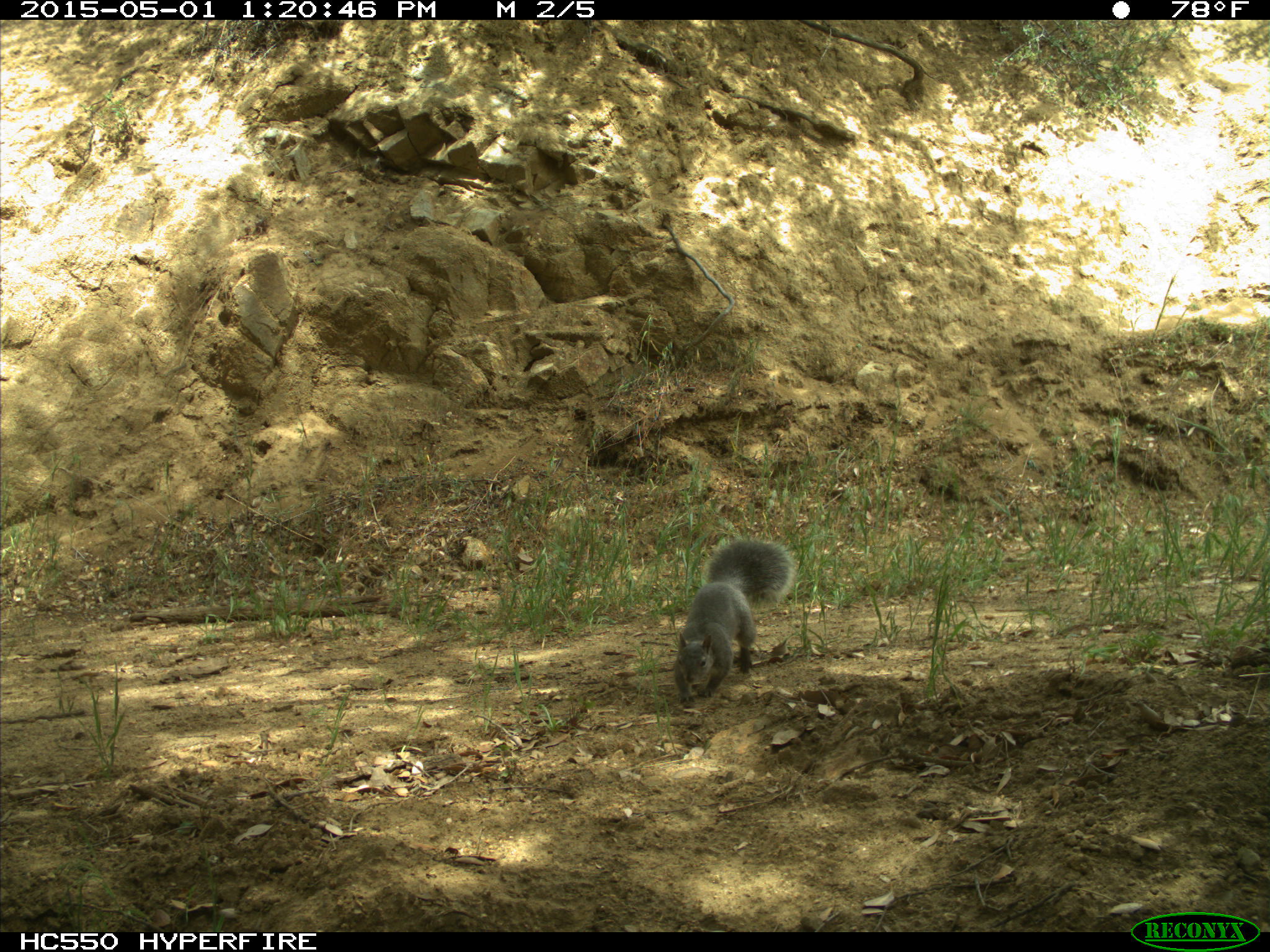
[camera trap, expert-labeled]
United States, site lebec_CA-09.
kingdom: Animalia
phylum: Chordata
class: Mammalia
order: Rodentia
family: Sciuridae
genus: Sciurus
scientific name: Sciurus carolinensis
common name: eastern gray squirrel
Sciurus carolinensis (eastern gray squirrel).